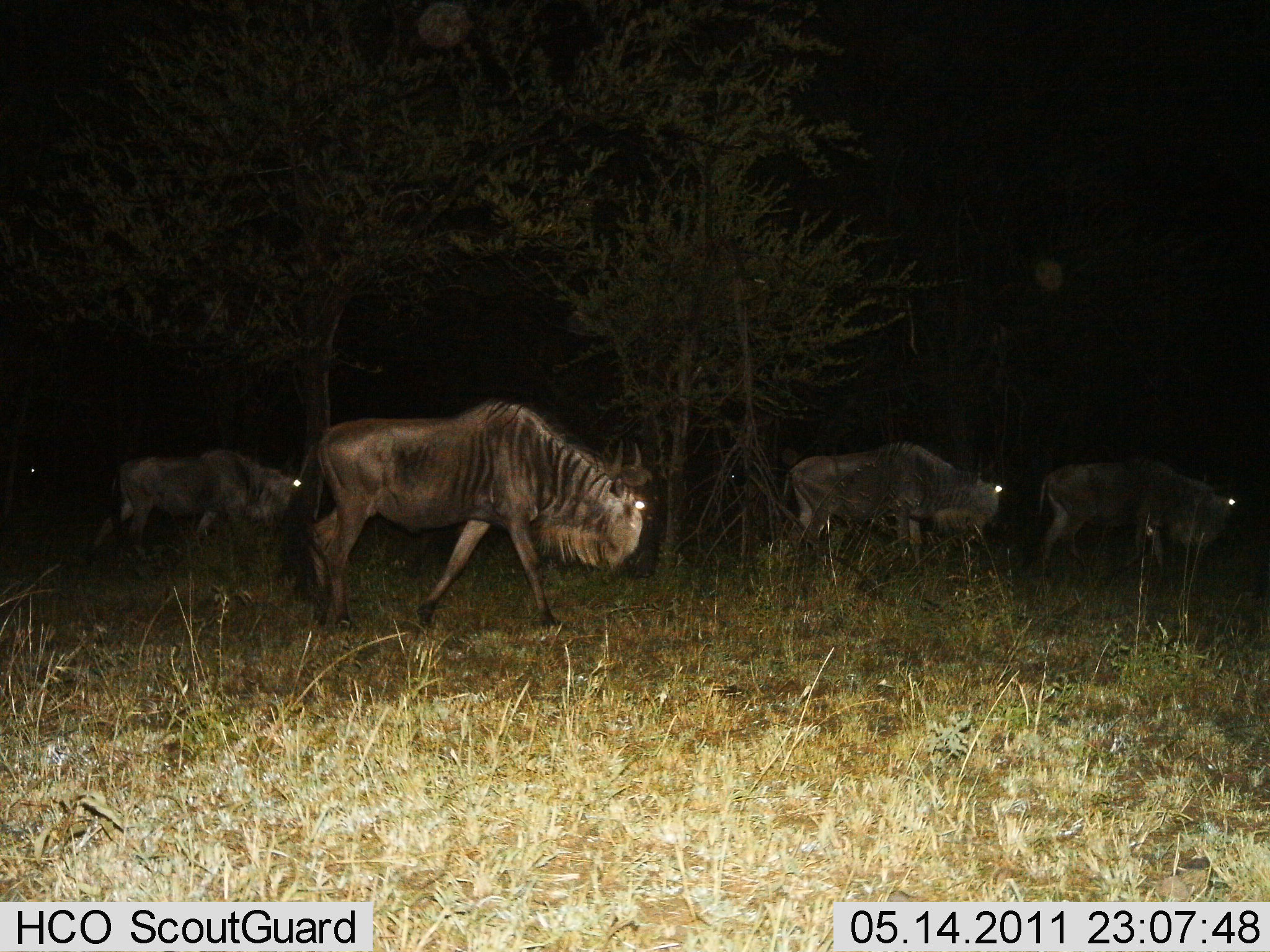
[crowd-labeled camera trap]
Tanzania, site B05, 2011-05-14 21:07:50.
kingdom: Animalia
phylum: Chordata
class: Mammalia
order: Artiodactyla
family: Bovidae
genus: Connochaetes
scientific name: Connochaetes taurinus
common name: blue wildebeest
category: wildebeest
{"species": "wildebeest (blue wildebeest) (Connochaetes taurinus)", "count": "4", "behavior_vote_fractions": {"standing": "18%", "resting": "0%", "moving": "100%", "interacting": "0%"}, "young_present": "0%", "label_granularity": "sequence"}